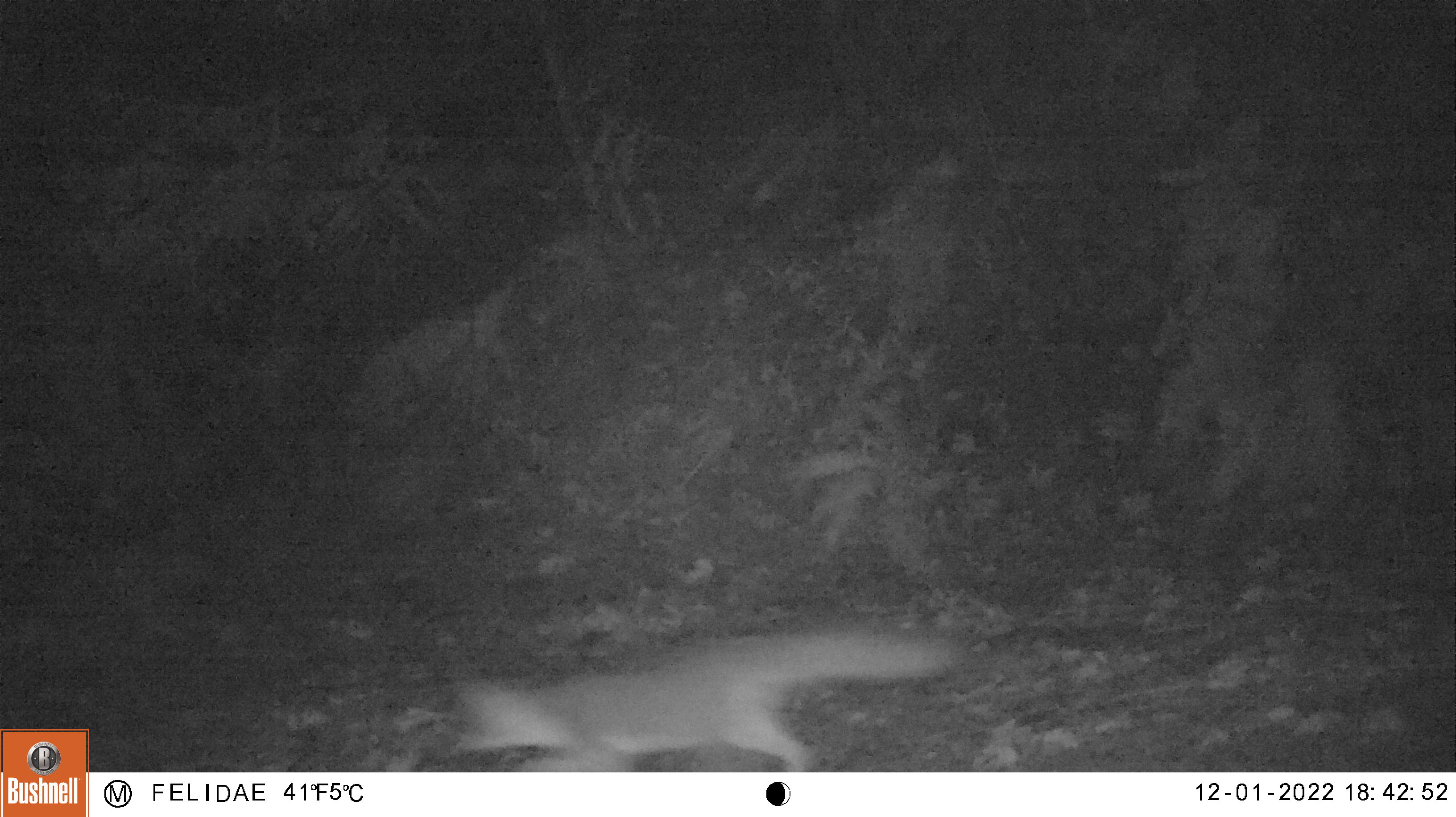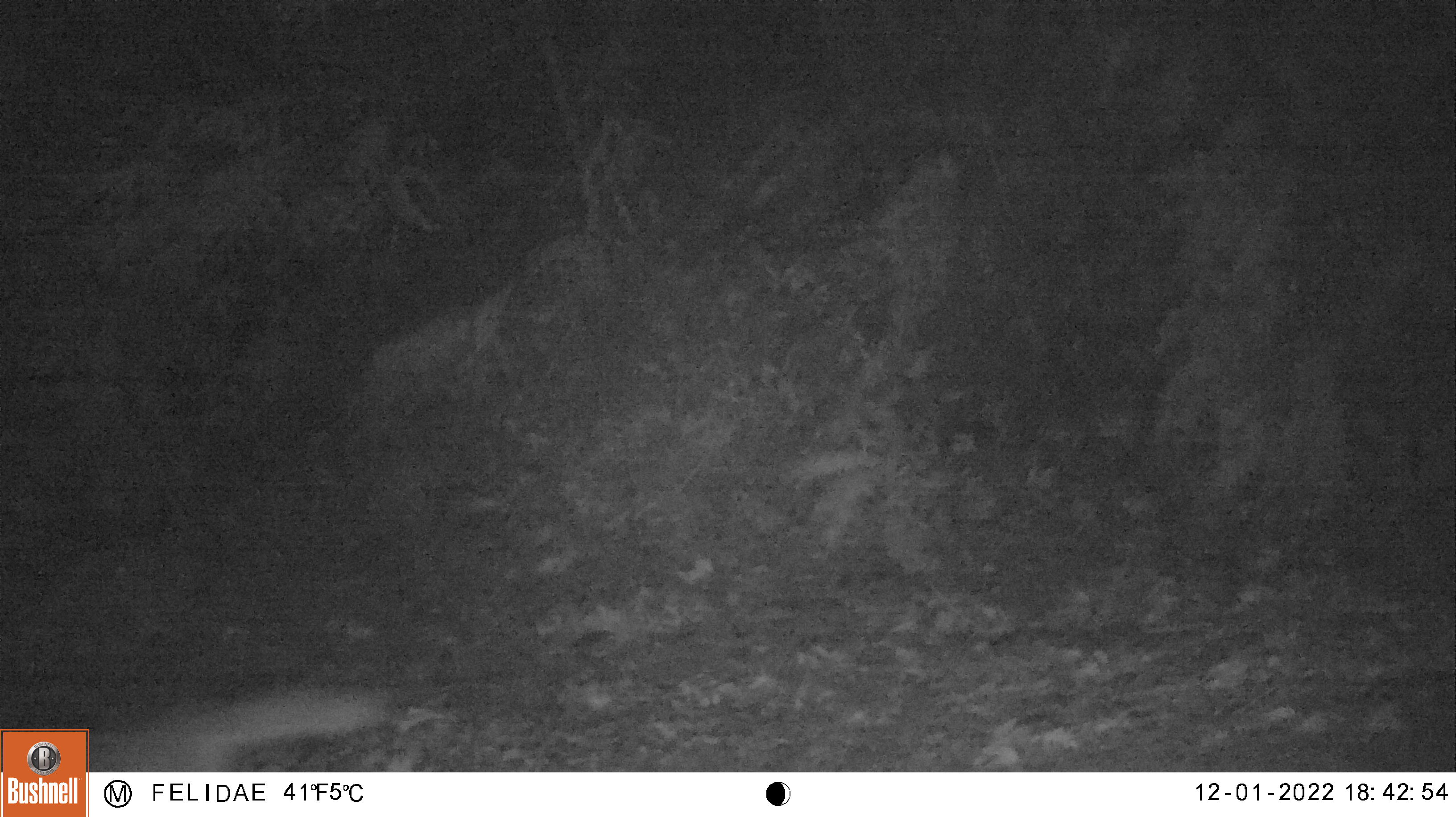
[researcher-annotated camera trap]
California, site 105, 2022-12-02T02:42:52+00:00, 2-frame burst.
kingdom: Animalia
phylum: Chordata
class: Mammalia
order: Carnivora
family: Canidae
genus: Urocyon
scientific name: Urocyon cinereoargenteus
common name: gray fox